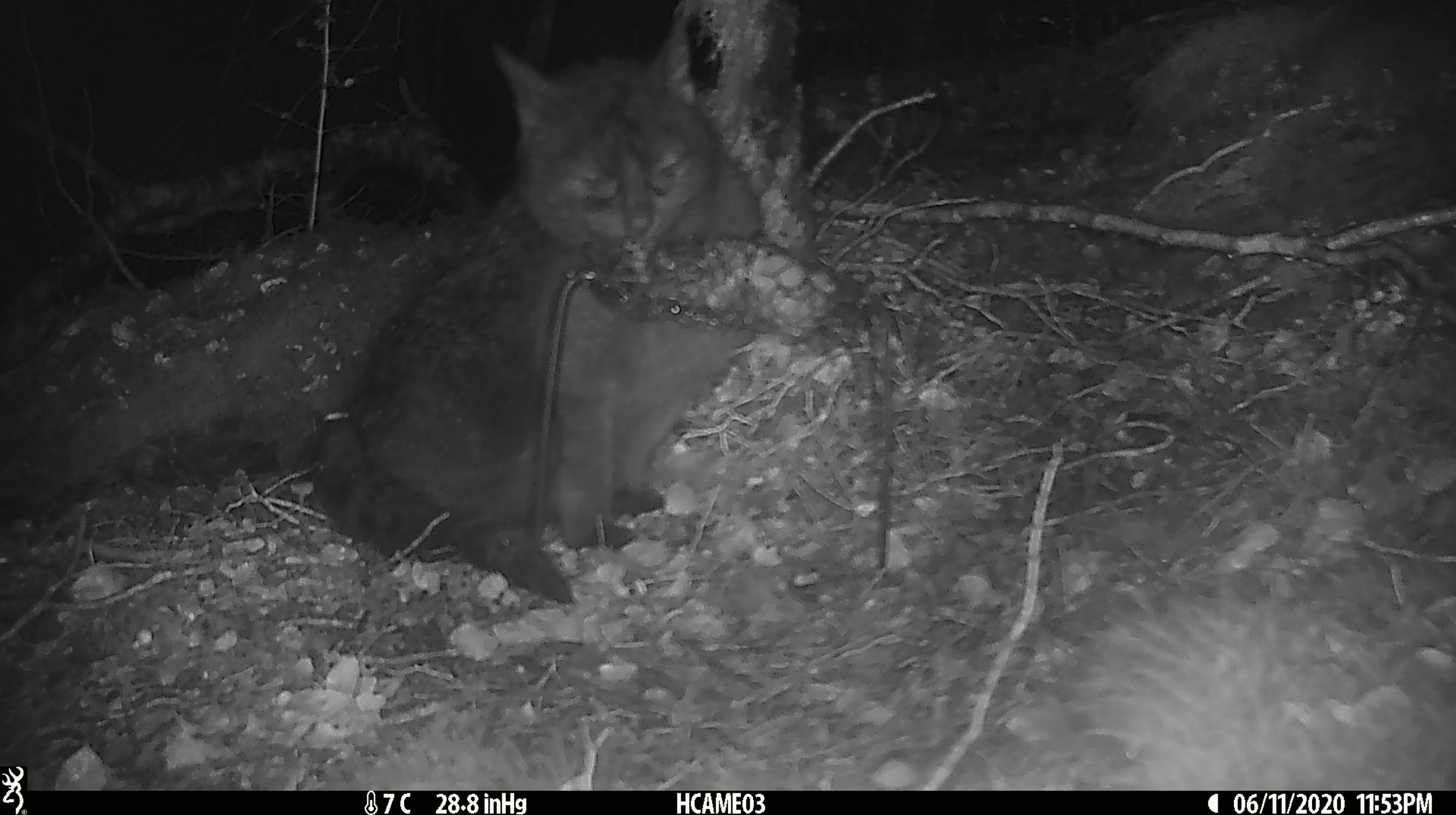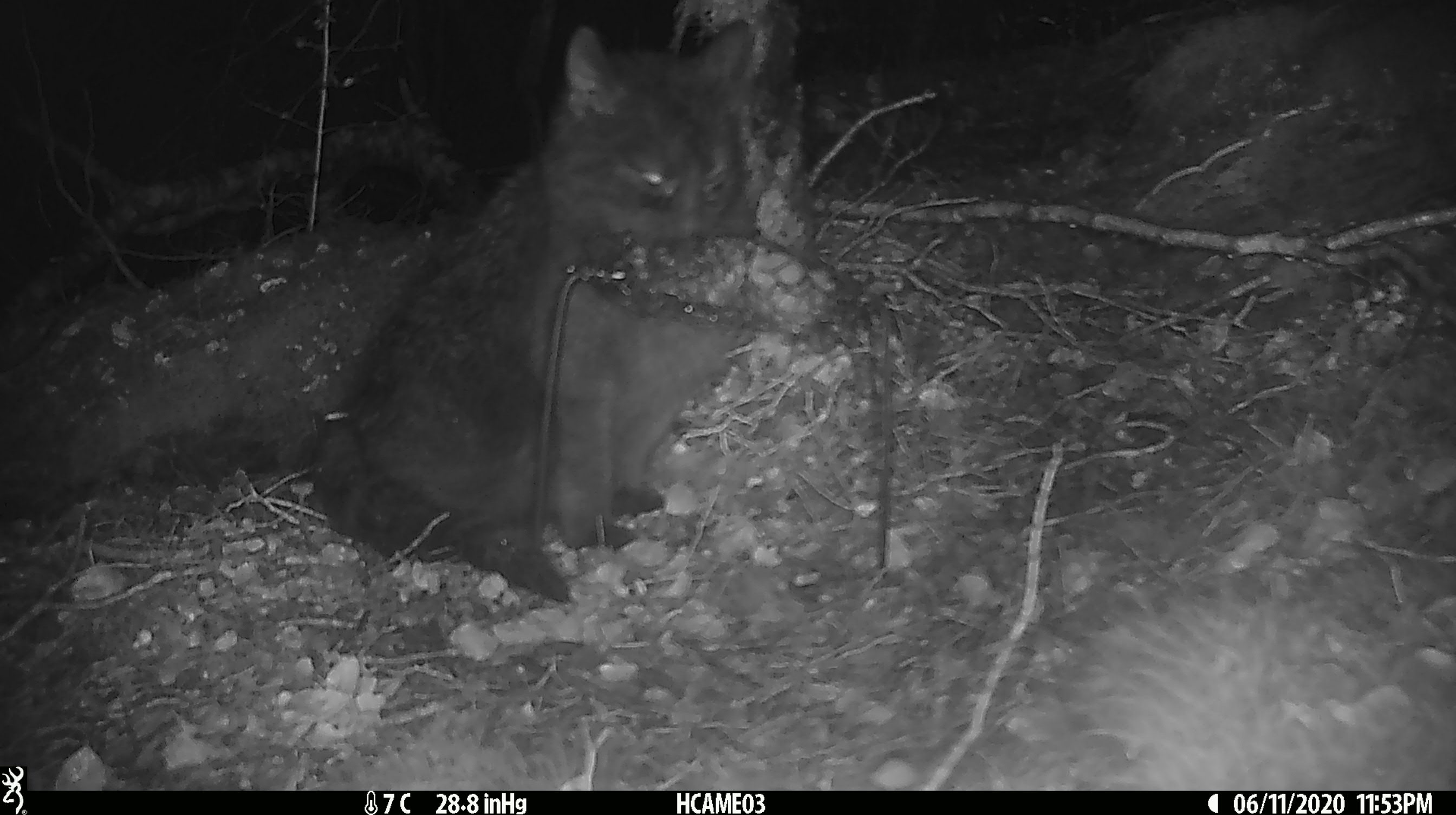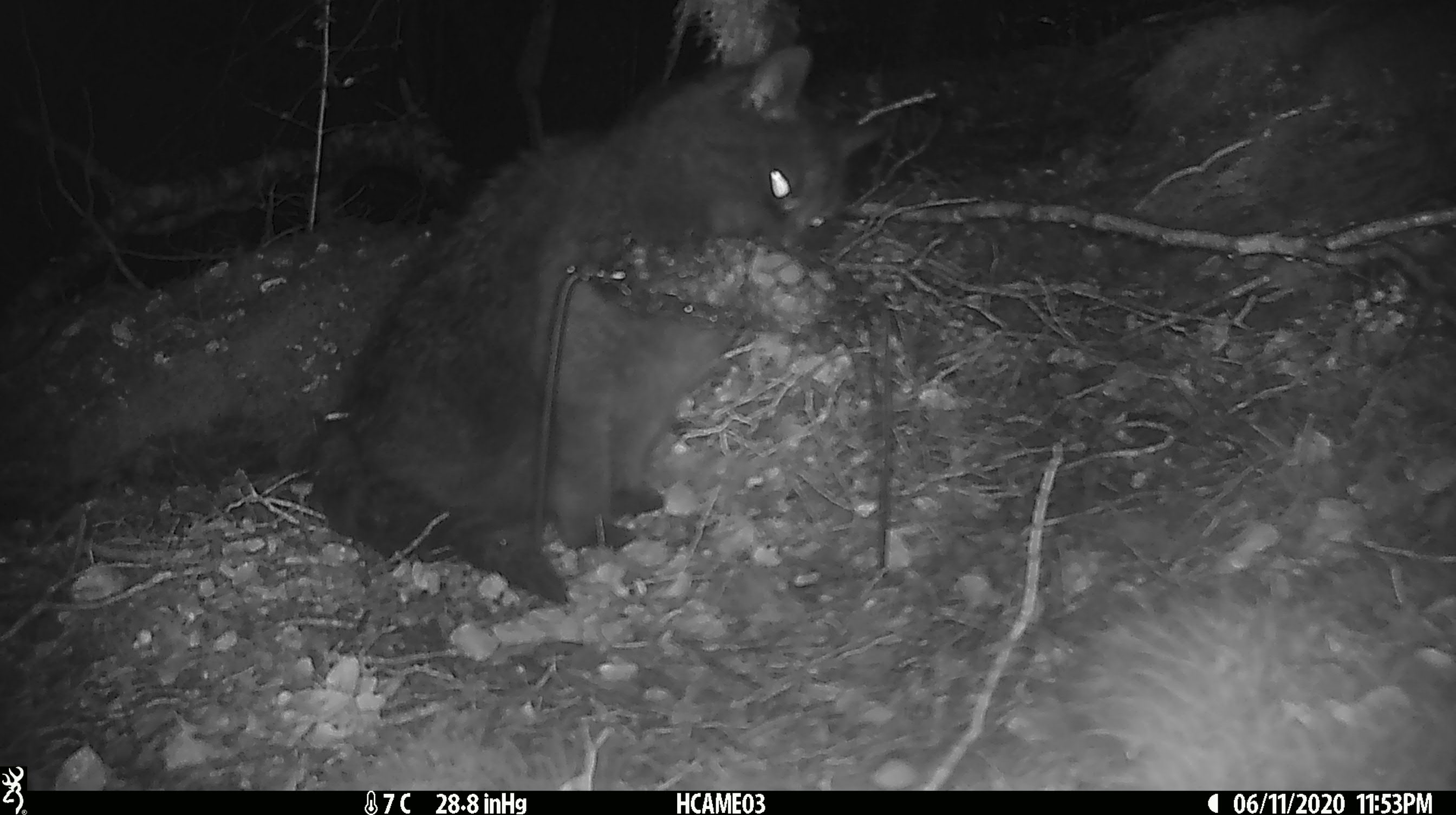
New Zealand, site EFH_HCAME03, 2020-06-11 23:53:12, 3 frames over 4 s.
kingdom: Animalia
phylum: Chordata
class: Mammalia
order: Carnivora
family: Felidae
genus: Felis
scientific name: Felis catus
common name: domestic cat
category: cat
Cat (domestic cat) (Felis catus).